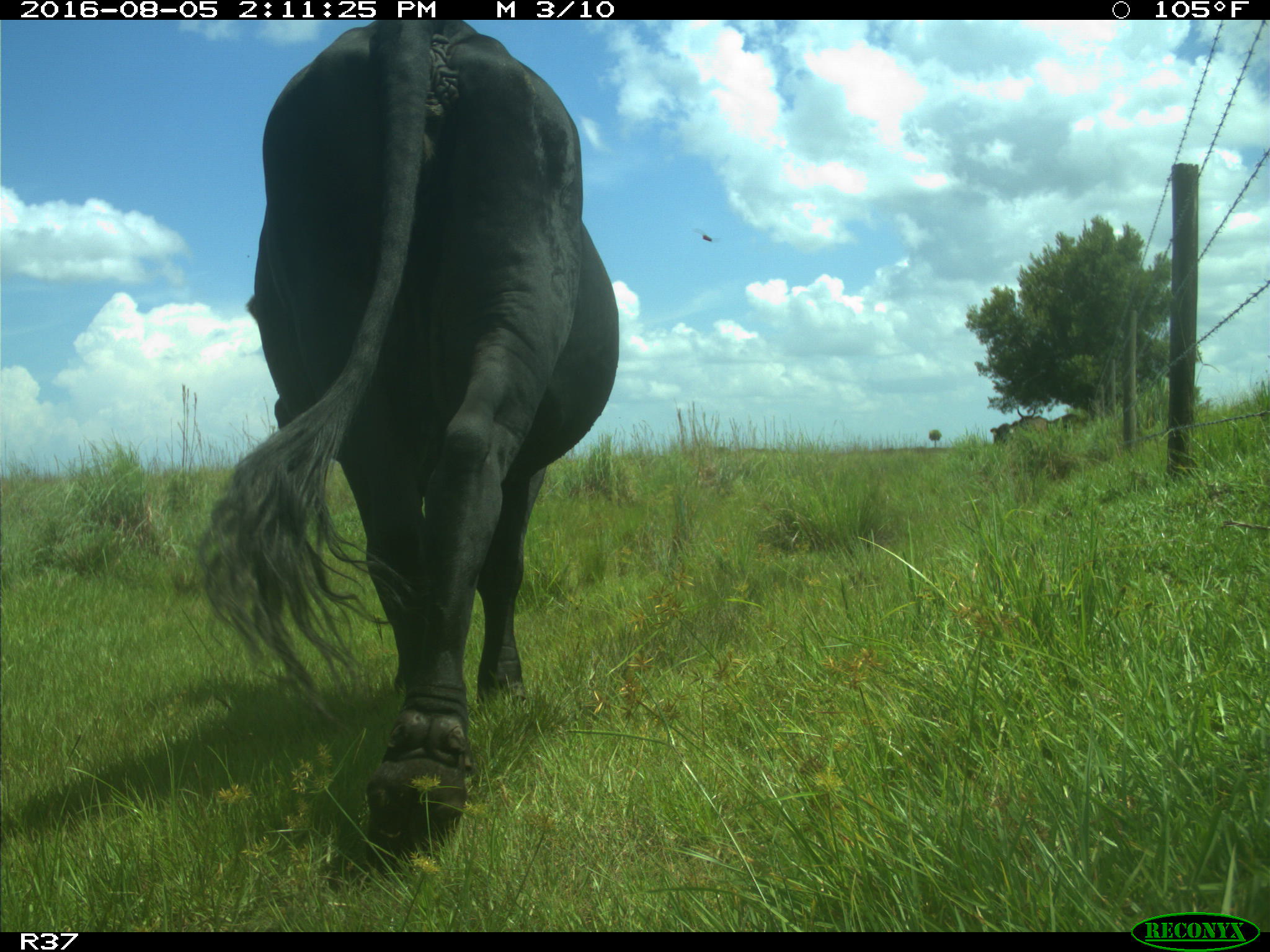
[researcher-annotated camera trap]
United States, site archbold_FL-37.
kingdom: Animalia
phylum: Chordata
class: Mammalia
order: Artiodactyla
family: Bovidae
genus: Bos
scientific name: Bos taurus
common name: domestic cow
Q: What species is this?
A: Bos taurus (domestic cow).